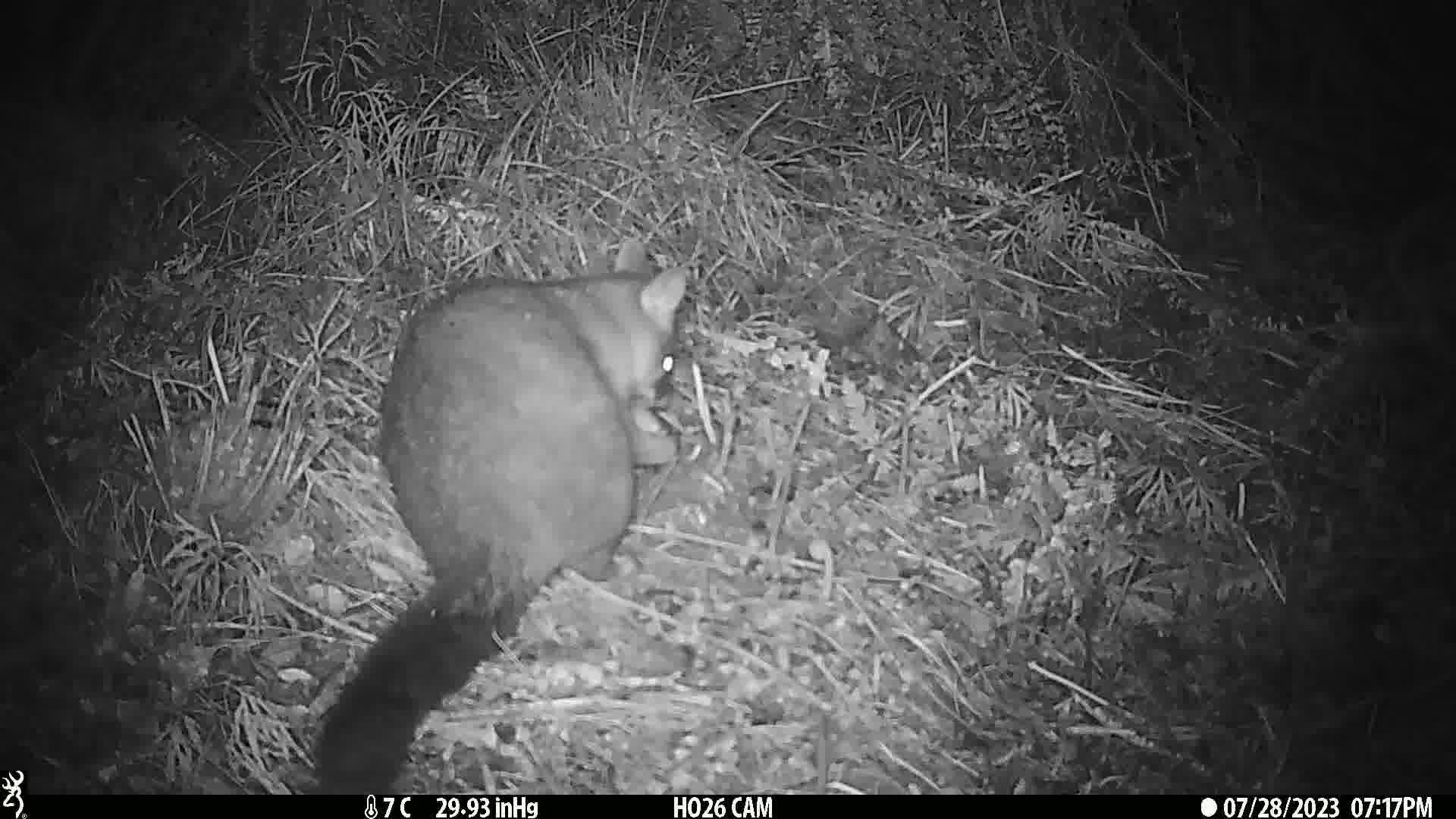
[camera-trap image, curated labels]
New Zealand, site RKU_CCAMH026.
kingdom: Animalia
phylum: Chordata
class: Mammalia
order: Diprotodontia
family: Phalangeridae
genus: Trichosurus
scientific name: Trichosurus vulpecula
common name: common brushtail possum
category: possum